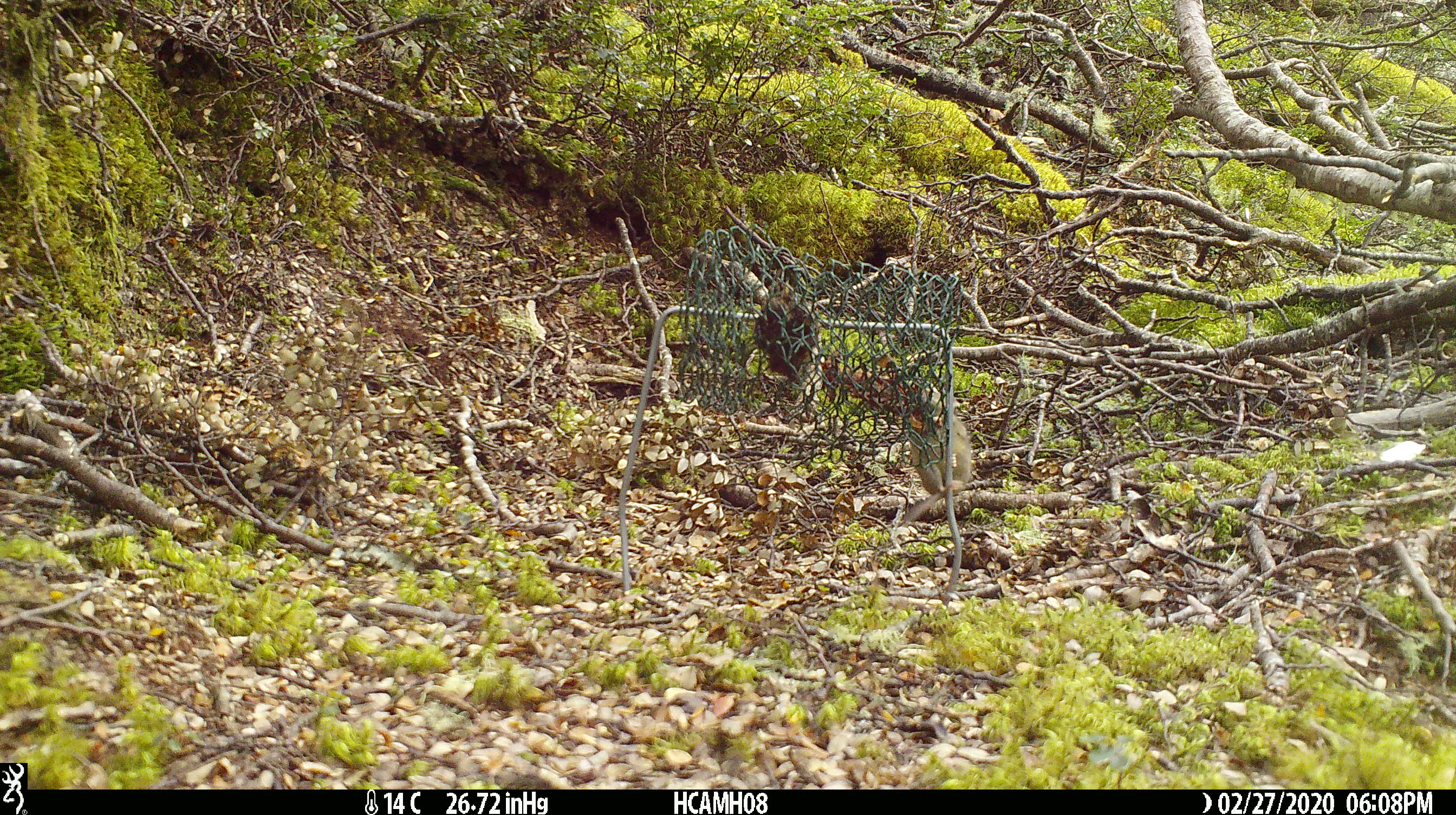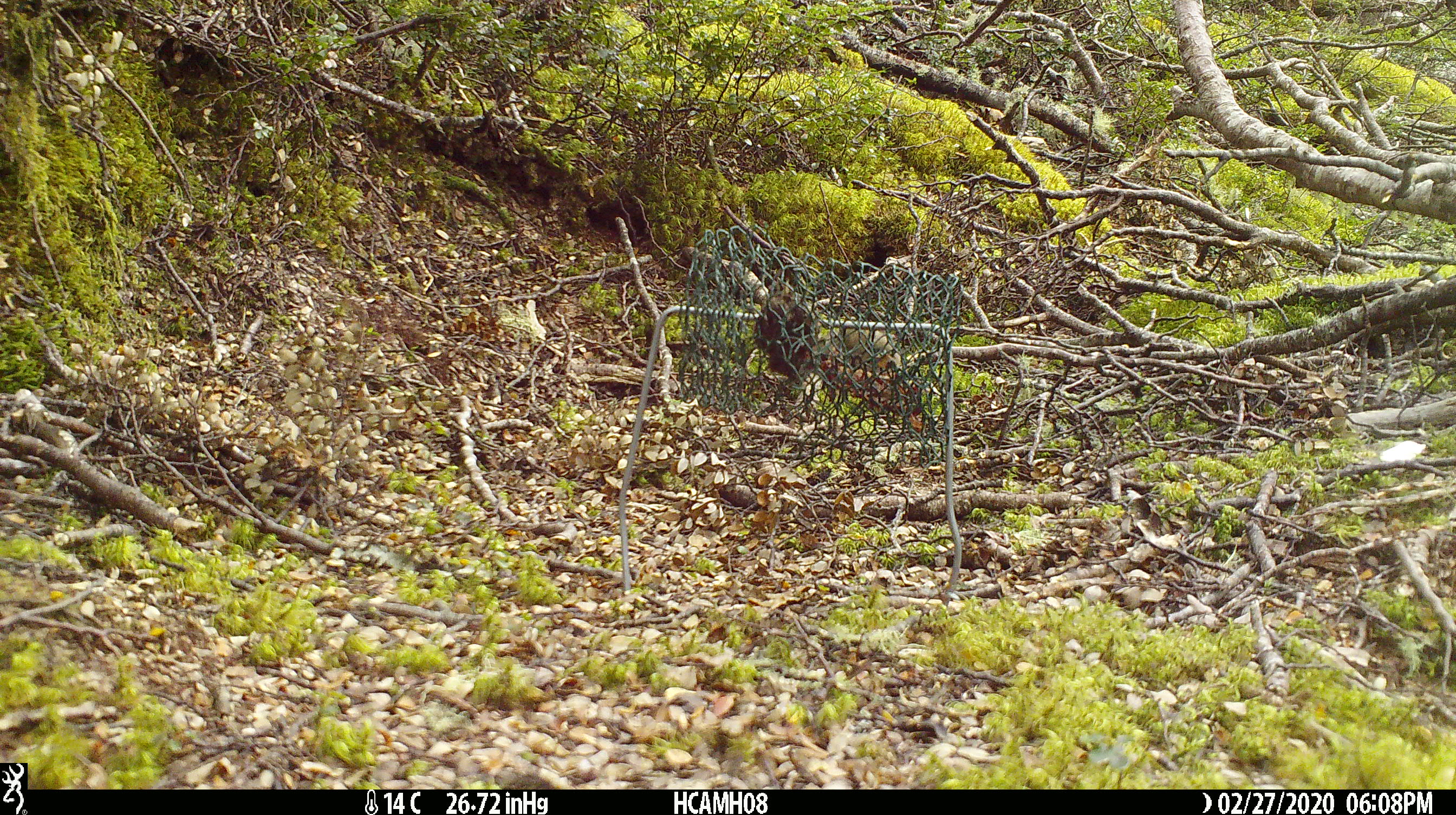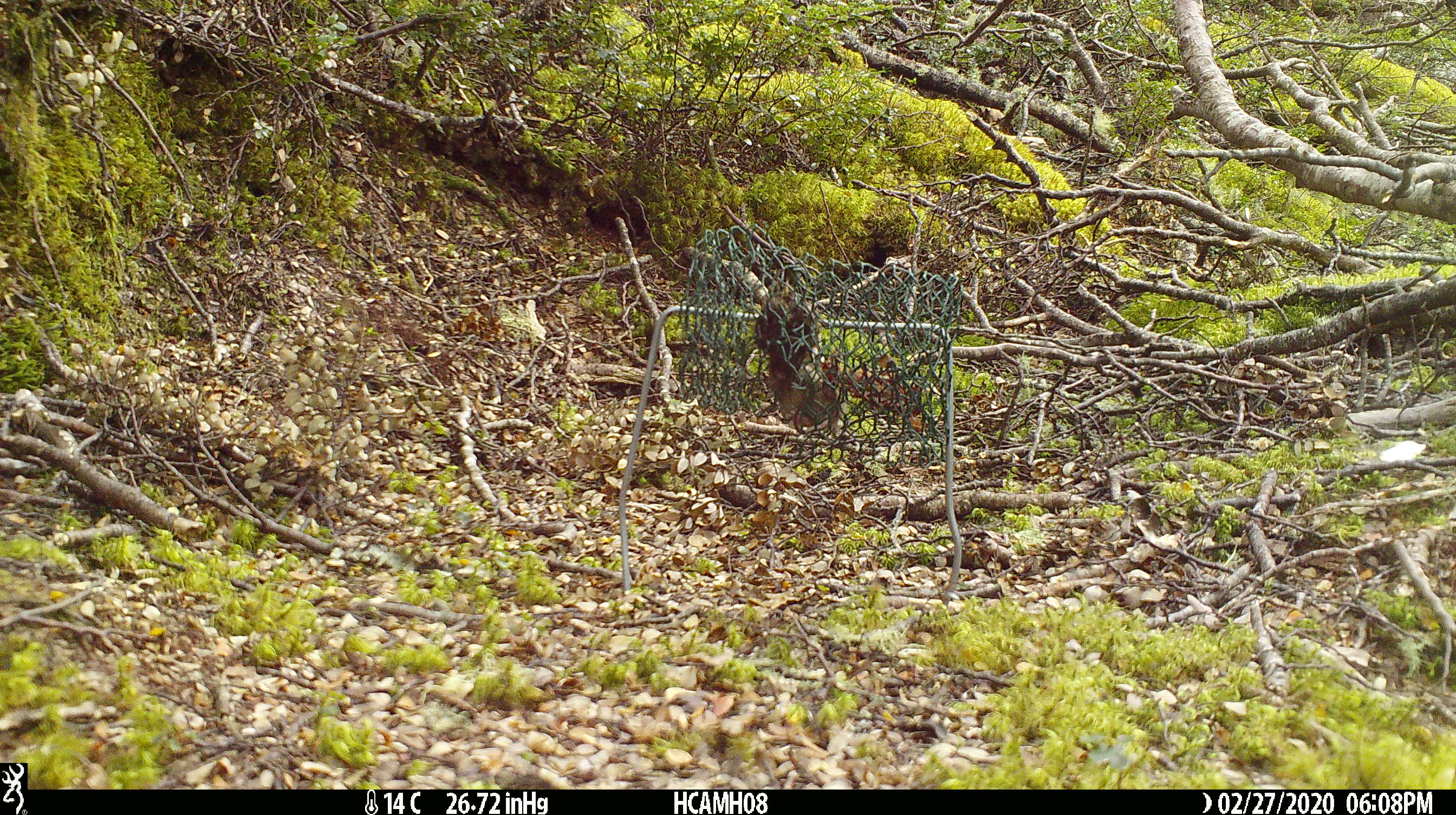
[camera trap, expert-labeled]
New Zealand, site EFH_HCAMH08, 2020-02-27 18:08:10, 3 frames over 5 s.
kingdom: Animalia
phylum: Chordata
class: Mammalia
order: Rodentia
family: Muridae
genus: Mus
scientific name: Mus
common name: mouse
Mouse (Mus).